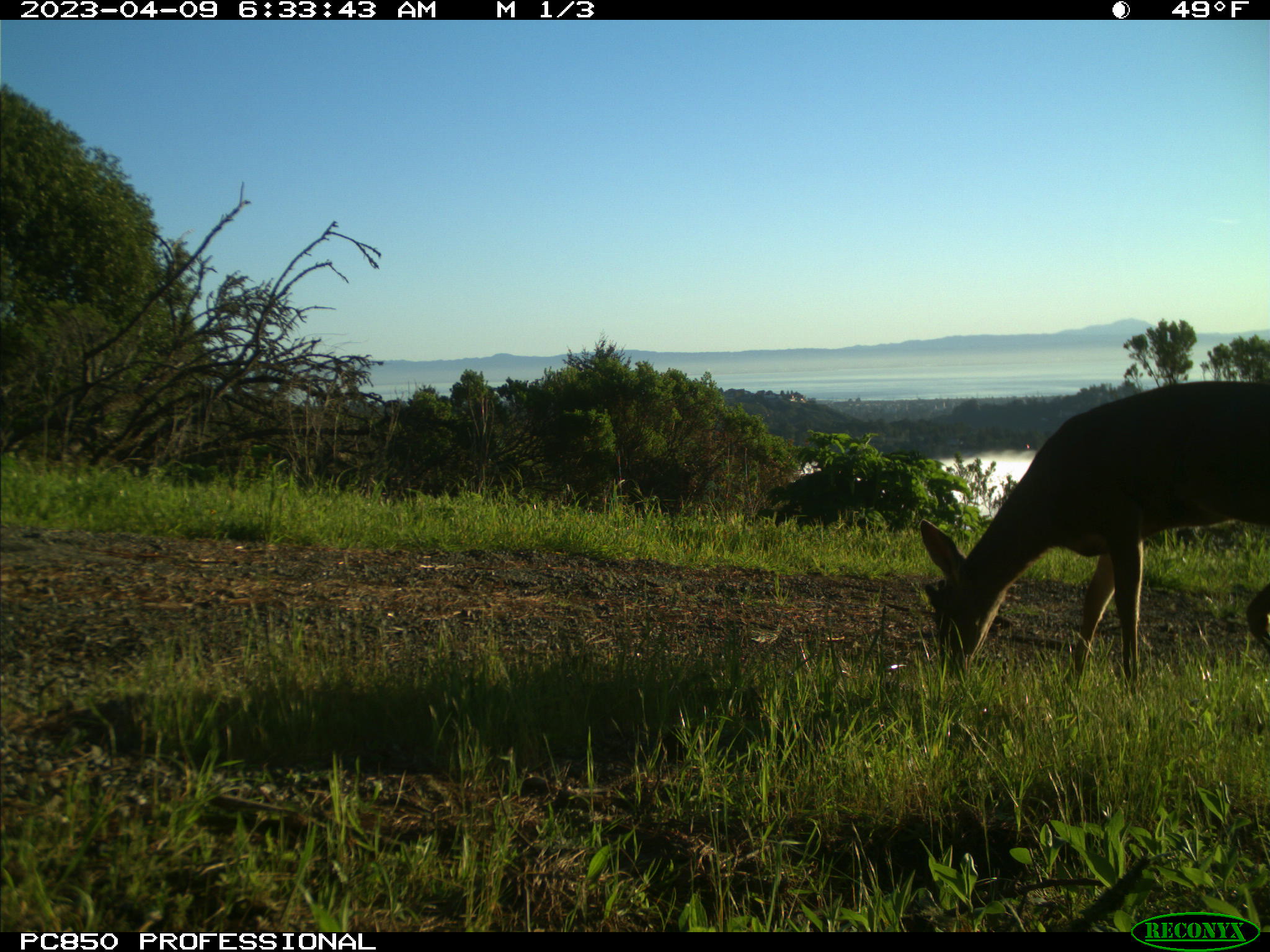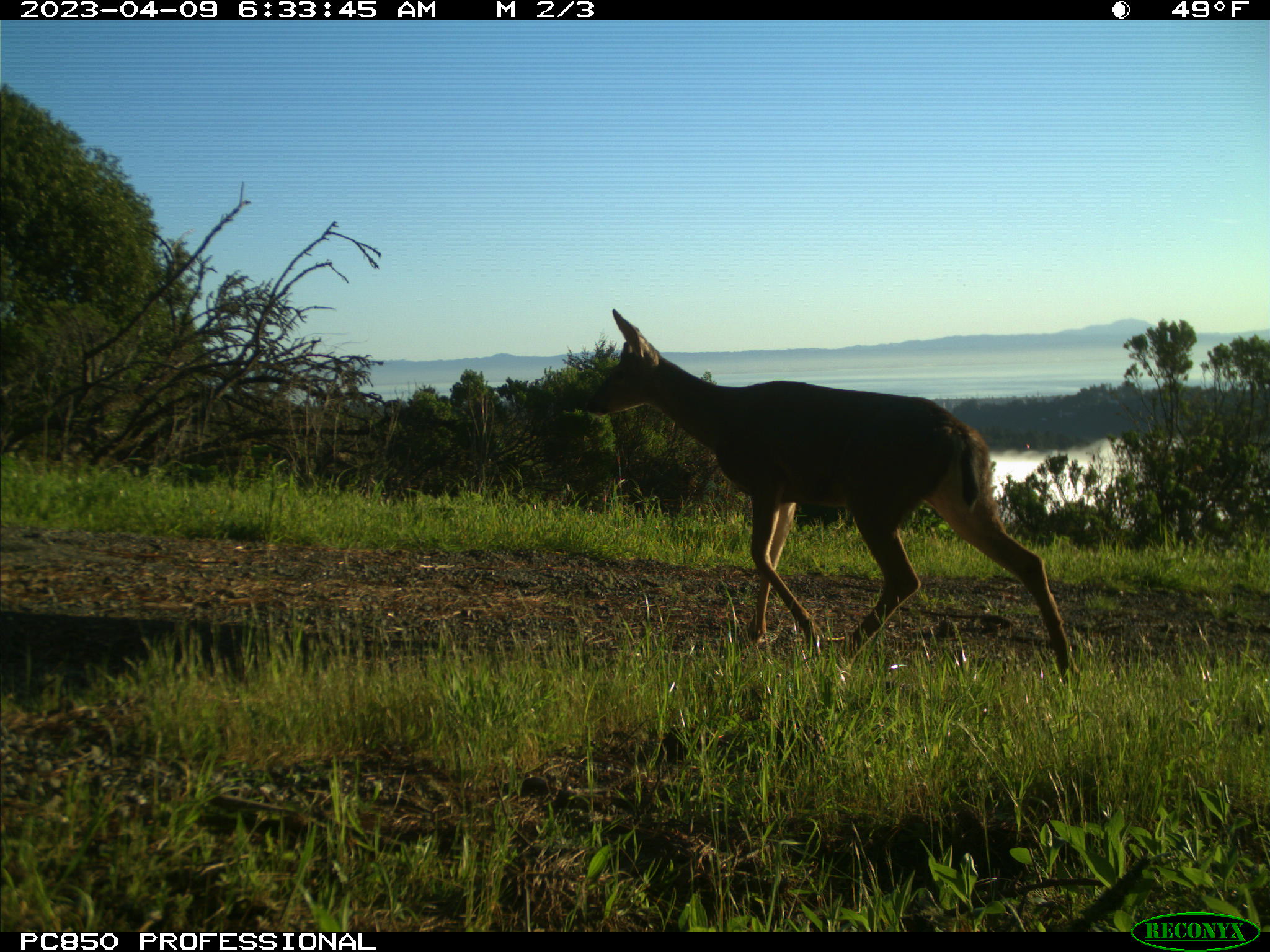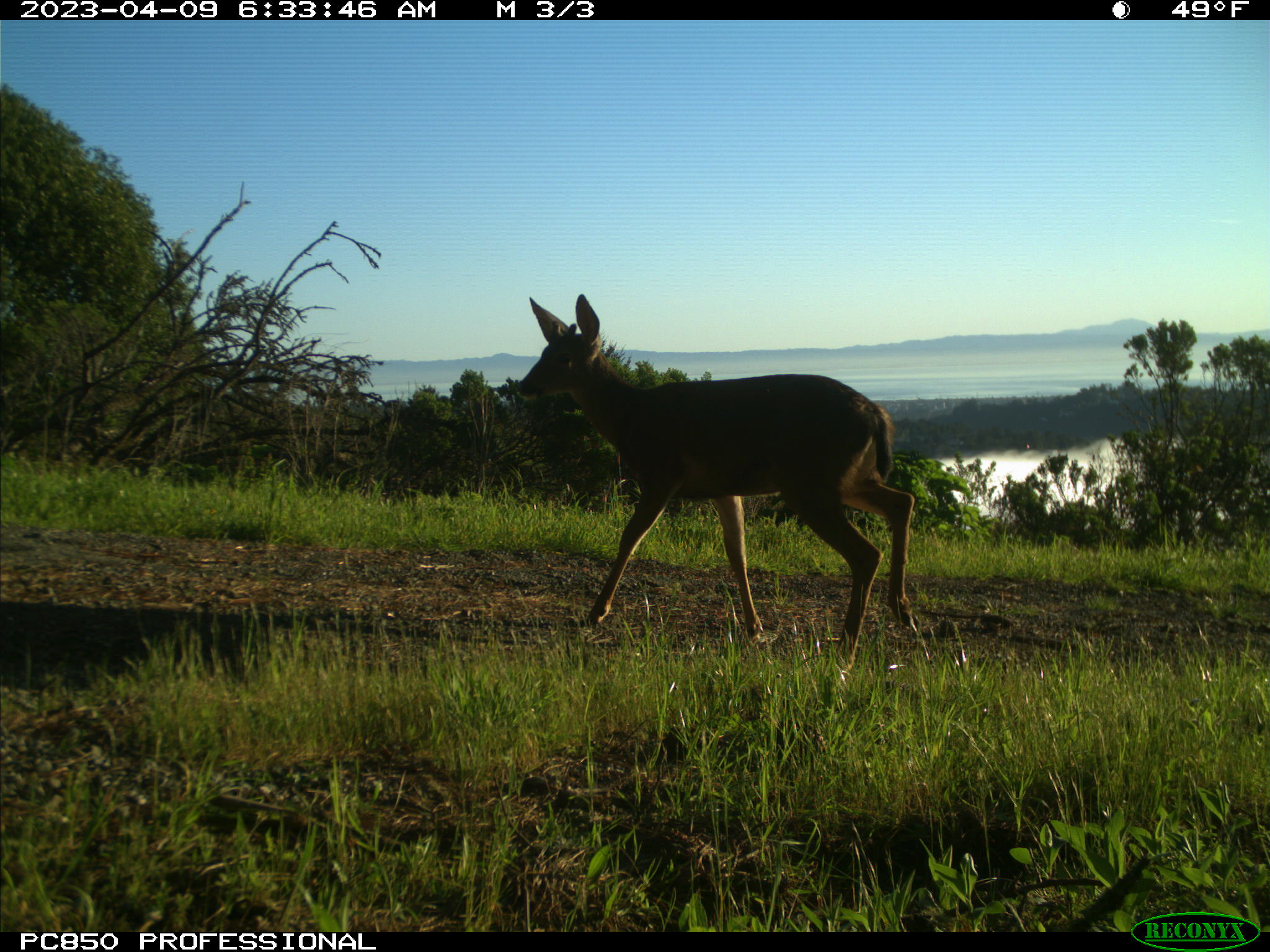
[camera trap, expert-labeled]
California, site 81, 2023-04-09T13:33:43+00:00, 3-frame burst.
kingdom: Animalia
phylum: Chordata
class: Mammalia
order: Artiodactyla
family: Cervidae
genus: Odocoileus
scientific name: Odocoileus hemionus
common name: mule deer